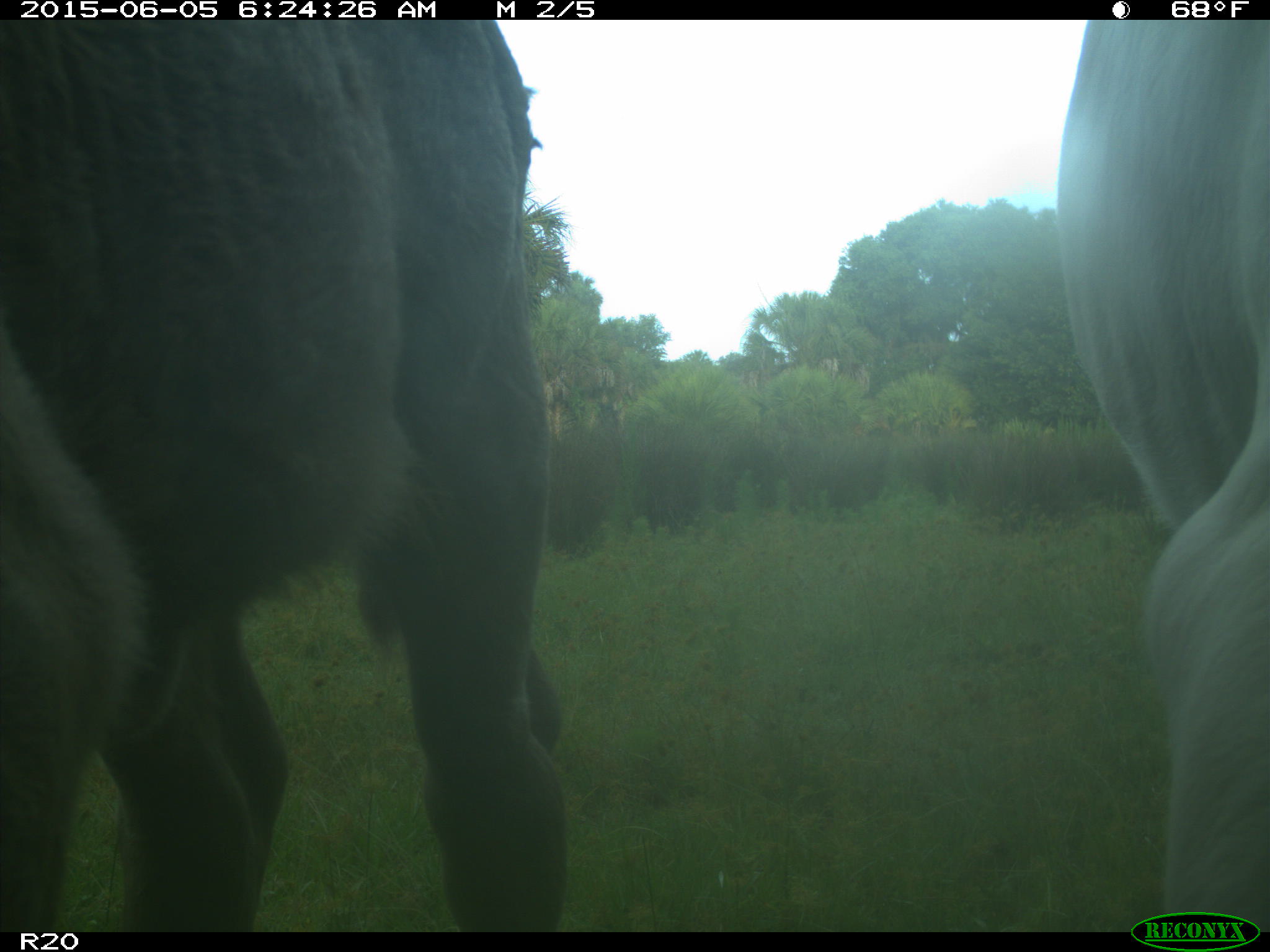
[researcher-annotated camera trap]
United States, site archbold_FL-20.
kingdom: Animalia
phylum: Chordata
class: Mammalia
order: Artiodactyla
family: Bovidae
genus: Bos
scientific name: Bos taurus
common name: domestic cow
Bos taurus (domestic cow).